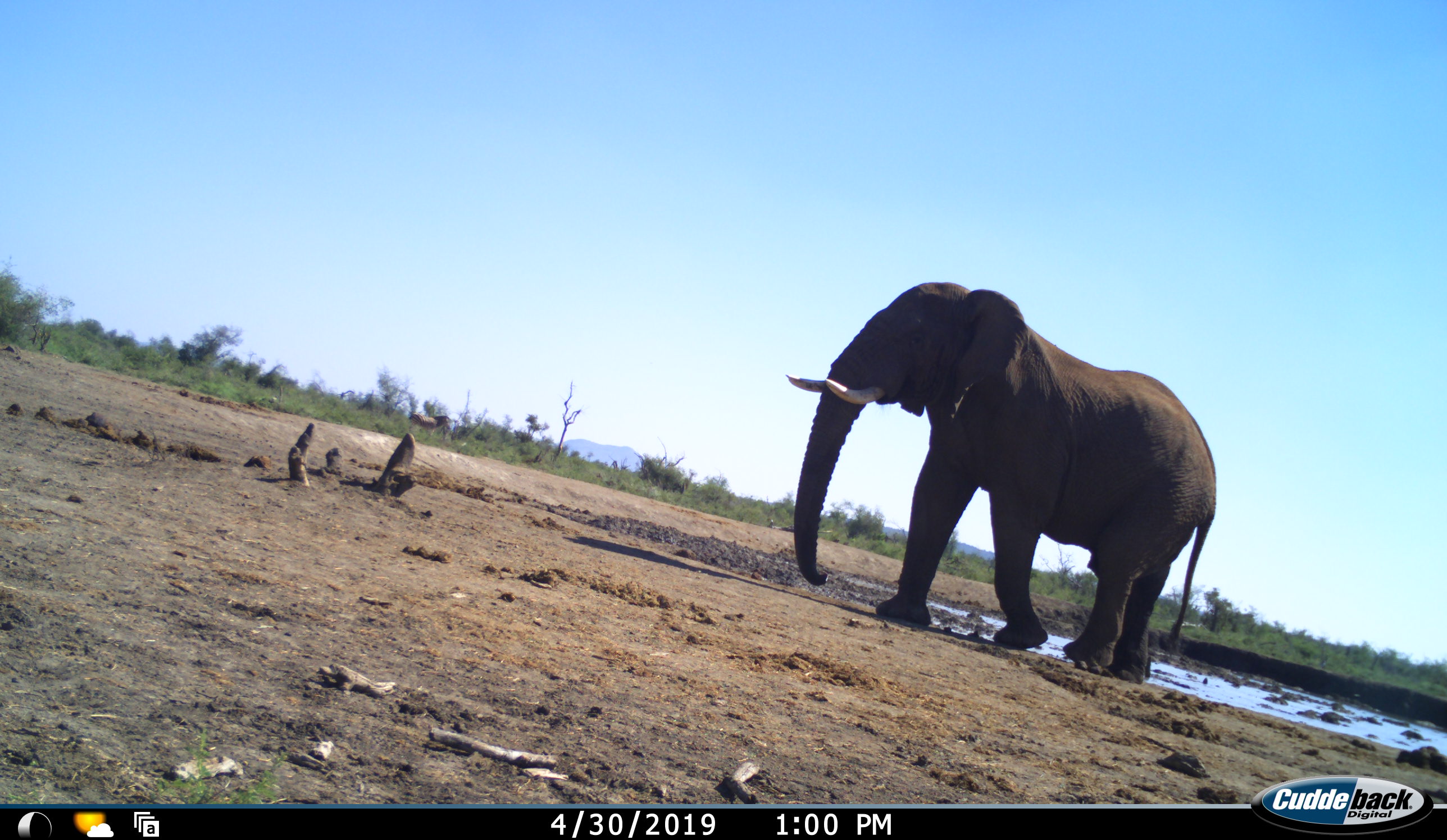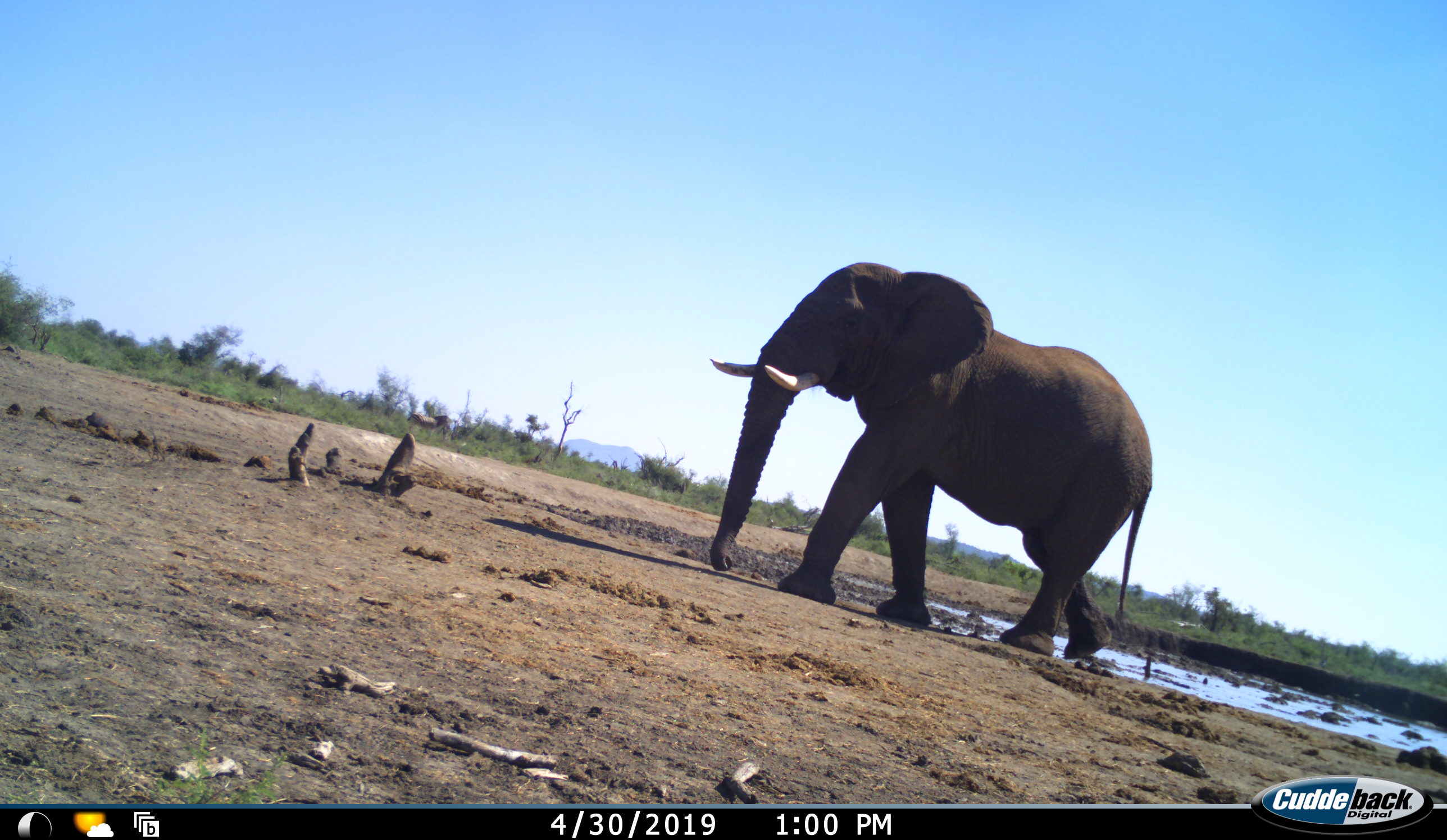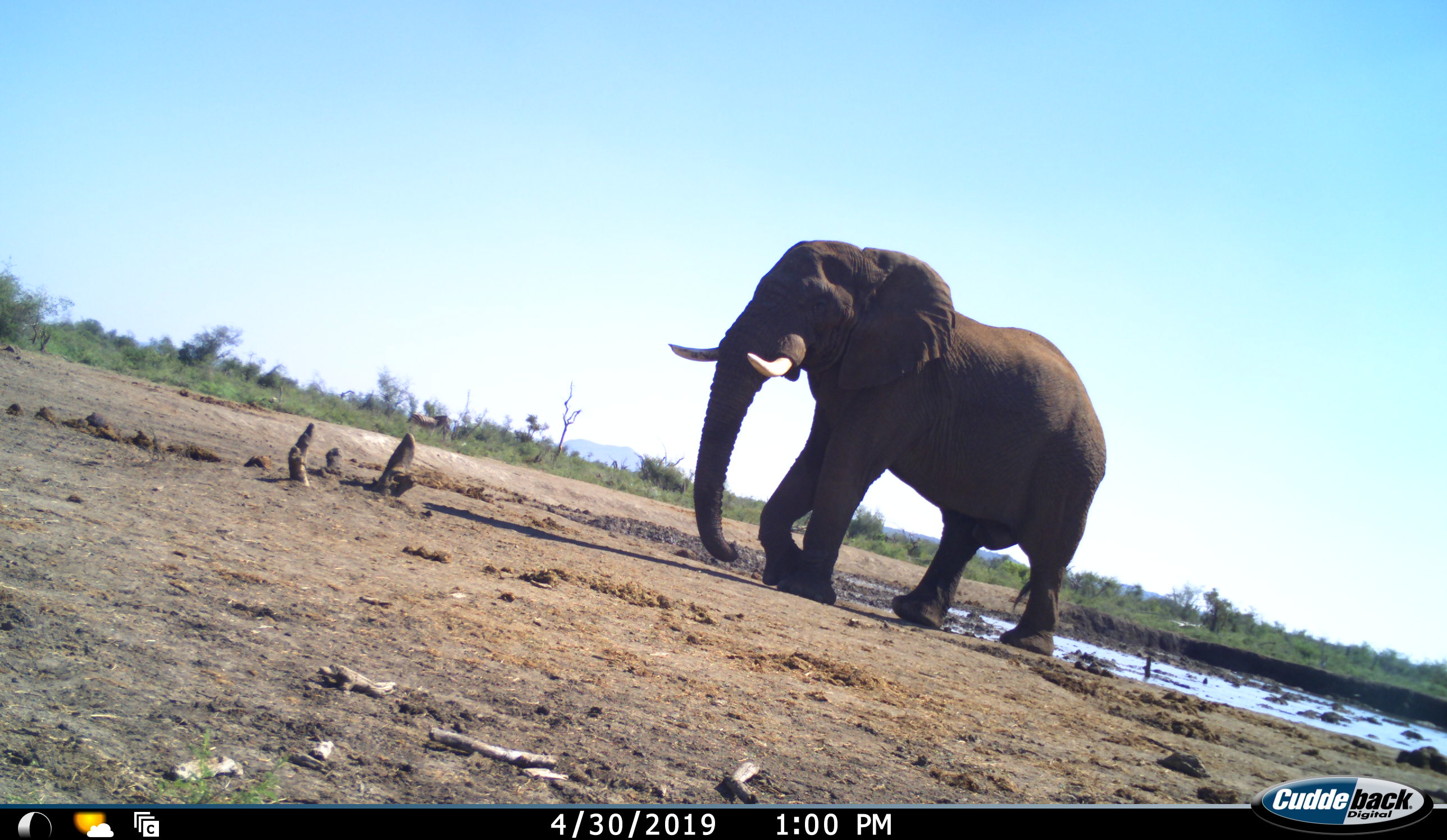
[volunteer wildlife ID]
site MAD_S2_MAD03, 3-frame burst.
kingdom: Animalia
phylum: Chordata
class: Mammalia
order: Proboscidea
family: Elephantidae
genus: Loxodonta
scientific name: Loxodonta africana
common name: african bush elephant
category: elephant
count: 1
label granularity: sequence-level